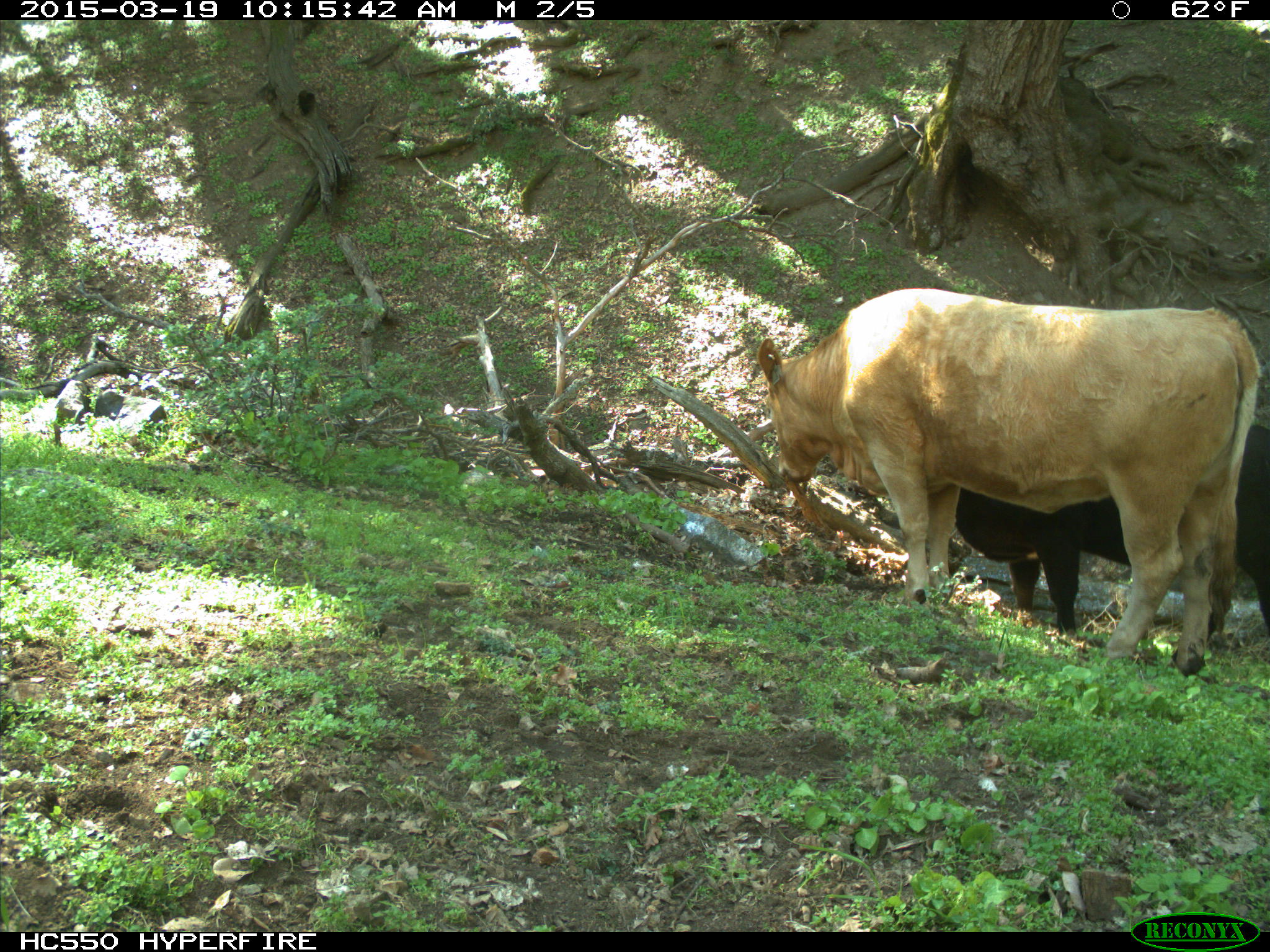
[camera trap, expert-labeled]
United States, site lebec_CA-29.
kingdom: Animalia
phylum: Chordata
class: Mammalia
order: Artiodactyla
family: Bovidae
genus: Bos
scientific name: Bos taurus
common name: domestic cow